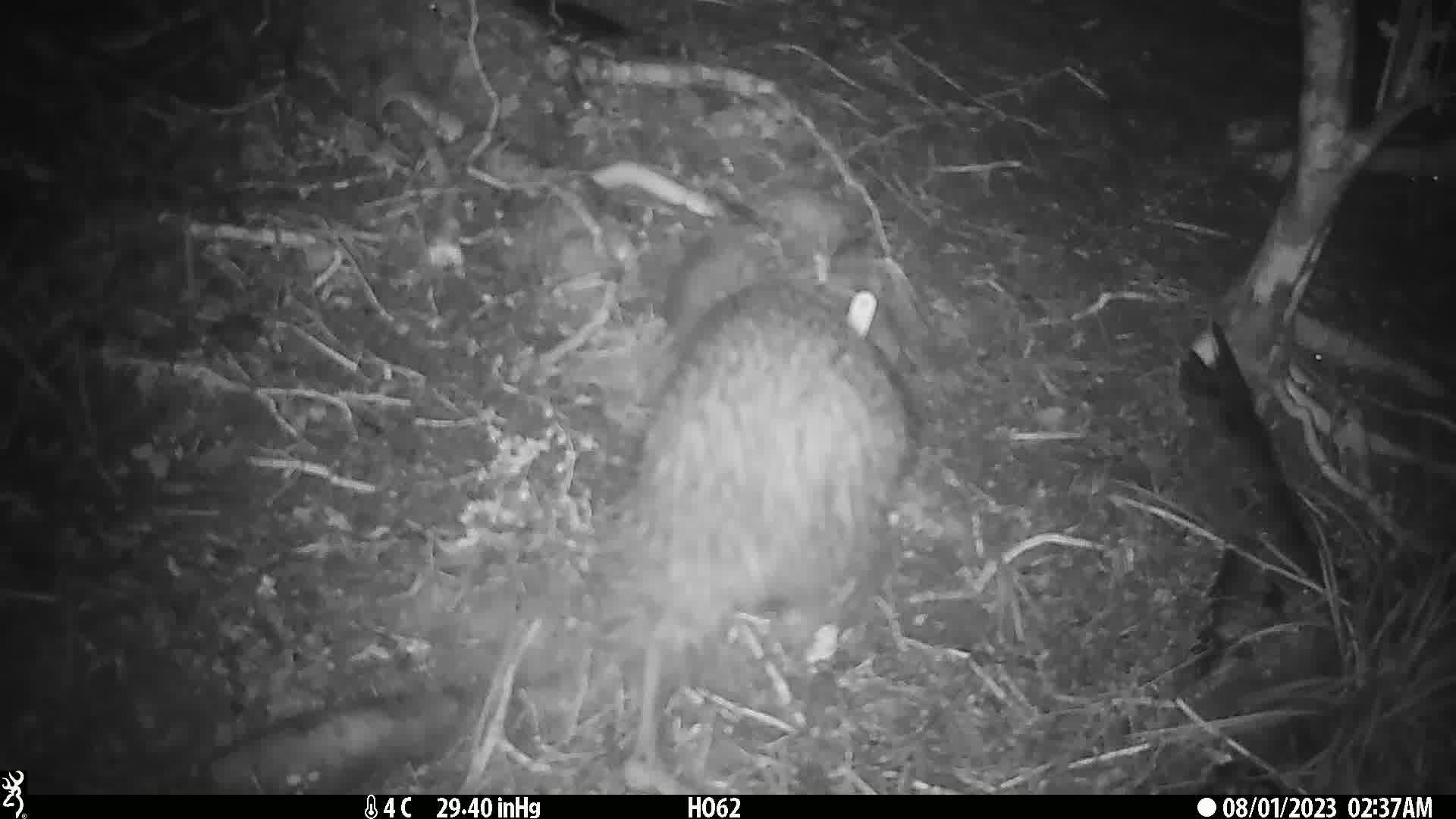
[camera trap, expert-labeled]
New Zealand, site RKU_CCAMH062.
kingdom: Animalia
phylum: Chordata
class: Aves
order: Apterygiformes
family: Apterygidae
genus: Apteryx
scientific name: Apteryx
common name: kiwi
Kiwi (Apteryx).